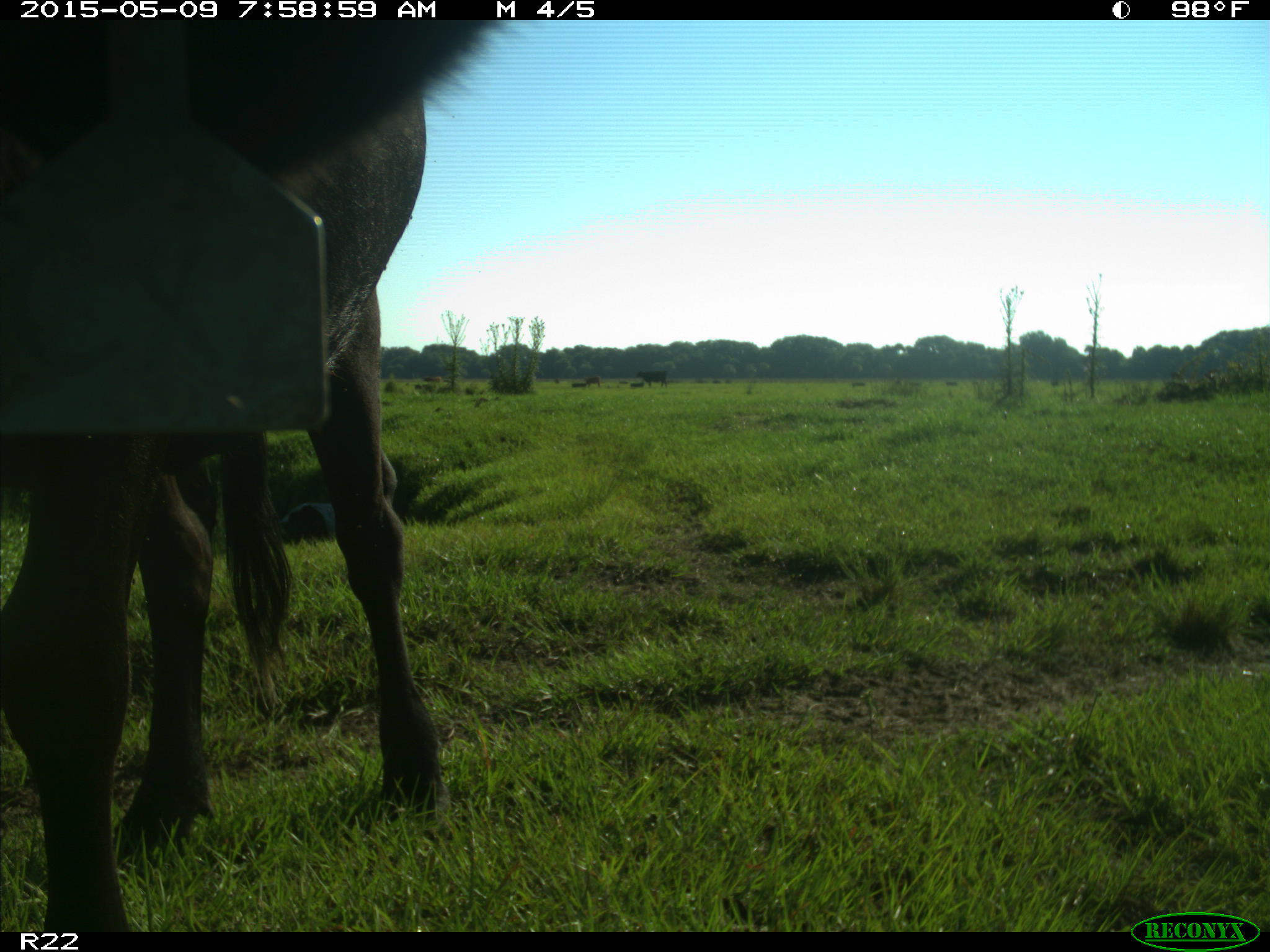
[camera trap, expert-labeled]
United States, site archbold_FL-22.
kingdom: Animalia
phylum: Chordata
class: Mammalia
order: Artiodactyla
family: Bovidae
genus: Bos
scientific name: Bos taurus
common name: domestic cow